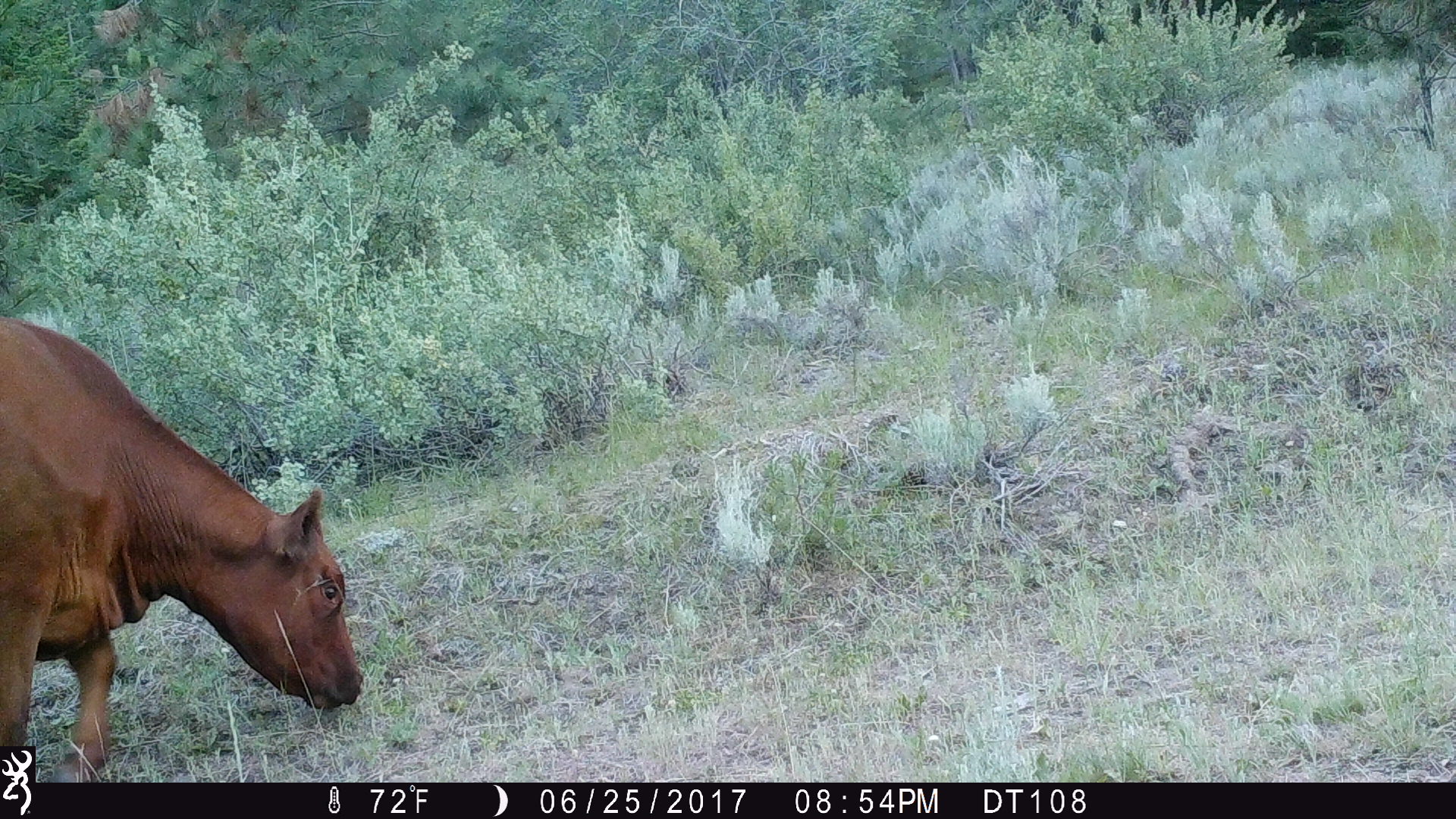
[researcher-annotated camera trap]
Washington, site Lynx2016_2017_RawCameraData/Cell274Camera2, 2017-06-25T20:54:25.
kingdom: Animalia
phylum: Chordata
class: Mammalia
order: Artiodactyla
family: Bovidae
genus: Bos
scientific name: Bos taurus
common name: domestic cattle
Domestic cattle (Bos taurus). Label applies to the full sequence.